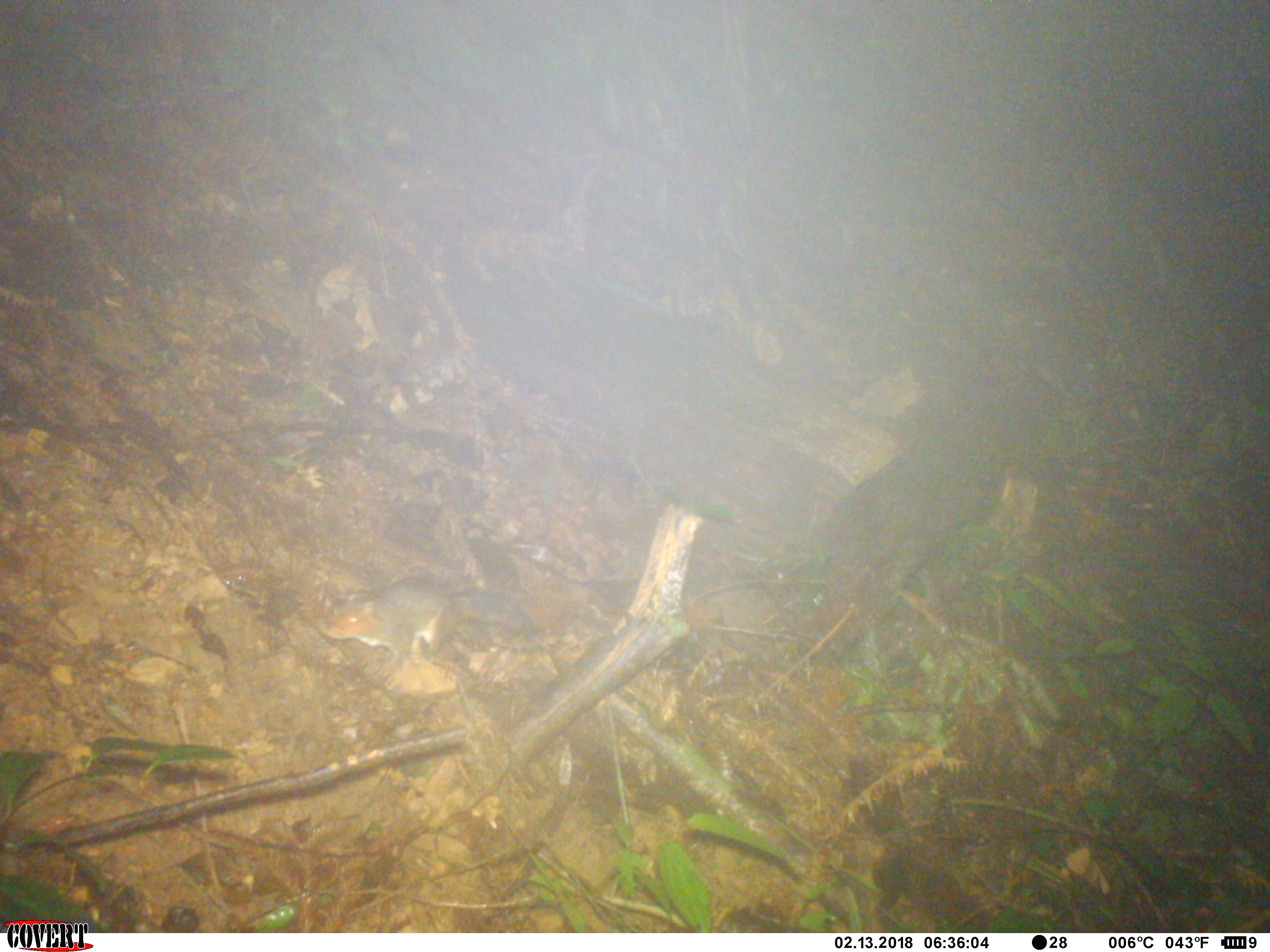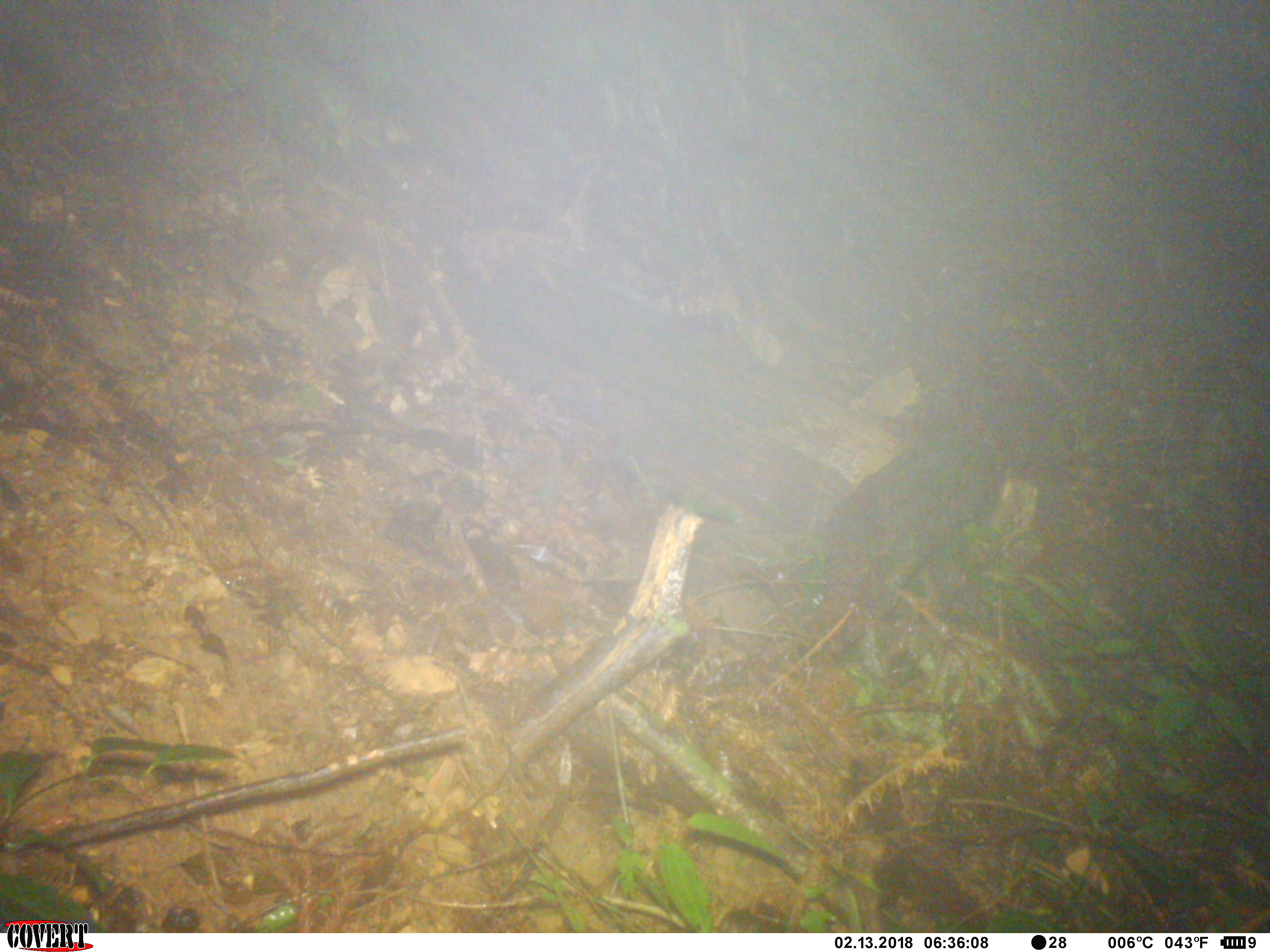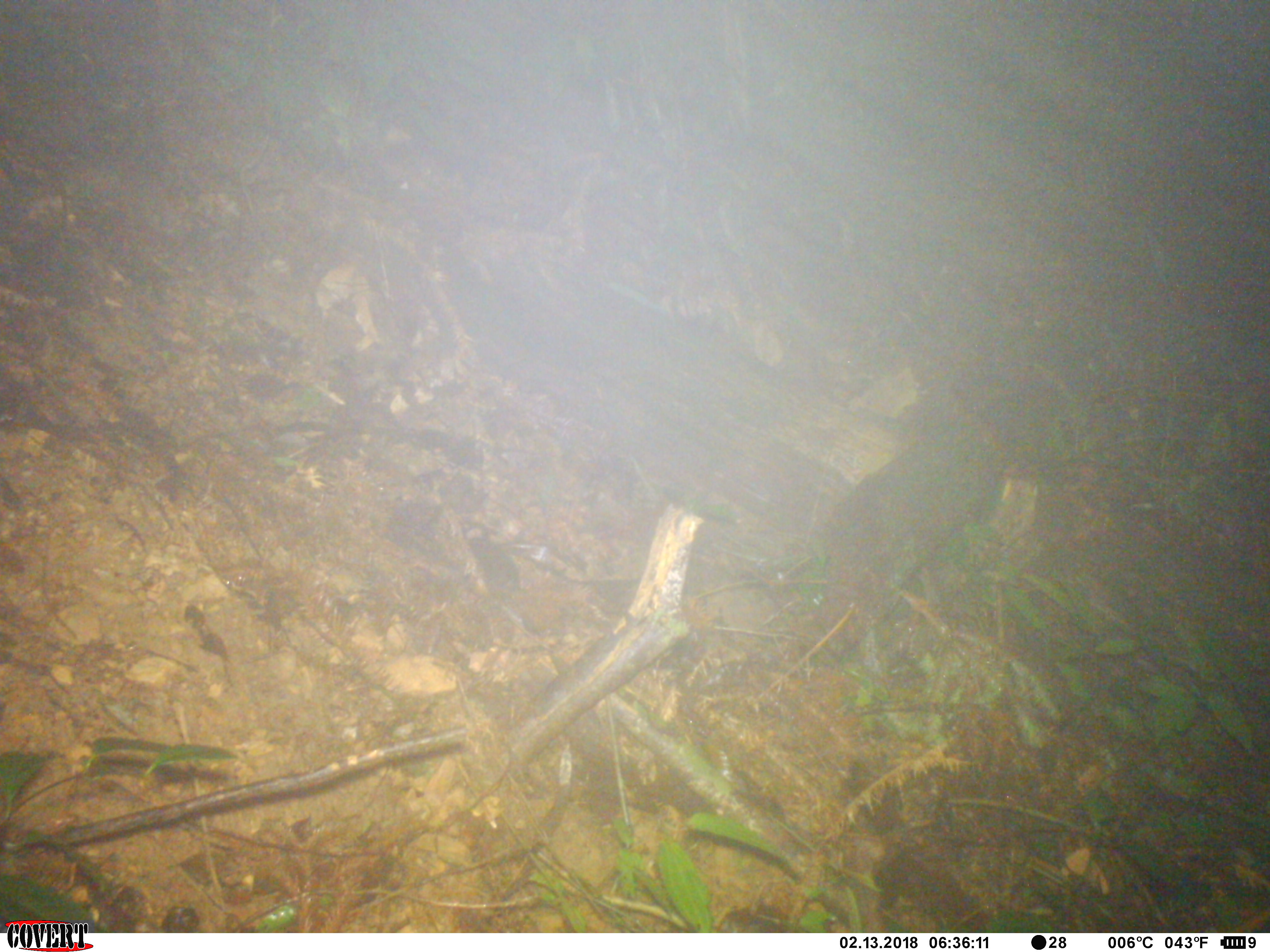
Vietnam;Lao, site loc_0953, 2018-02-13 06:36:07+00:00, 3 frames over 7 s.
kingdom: Animalia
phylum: Chordata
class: Mammalia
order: Rodentia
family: Sciuridae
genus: Dremomys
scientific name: Dremomys rufigenis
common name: red-cheeked squirrel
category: red cheeked squirrel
Red cheeked squirrel (red-cheeked squirrel) (Dremomys rufigenis). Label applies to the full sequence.